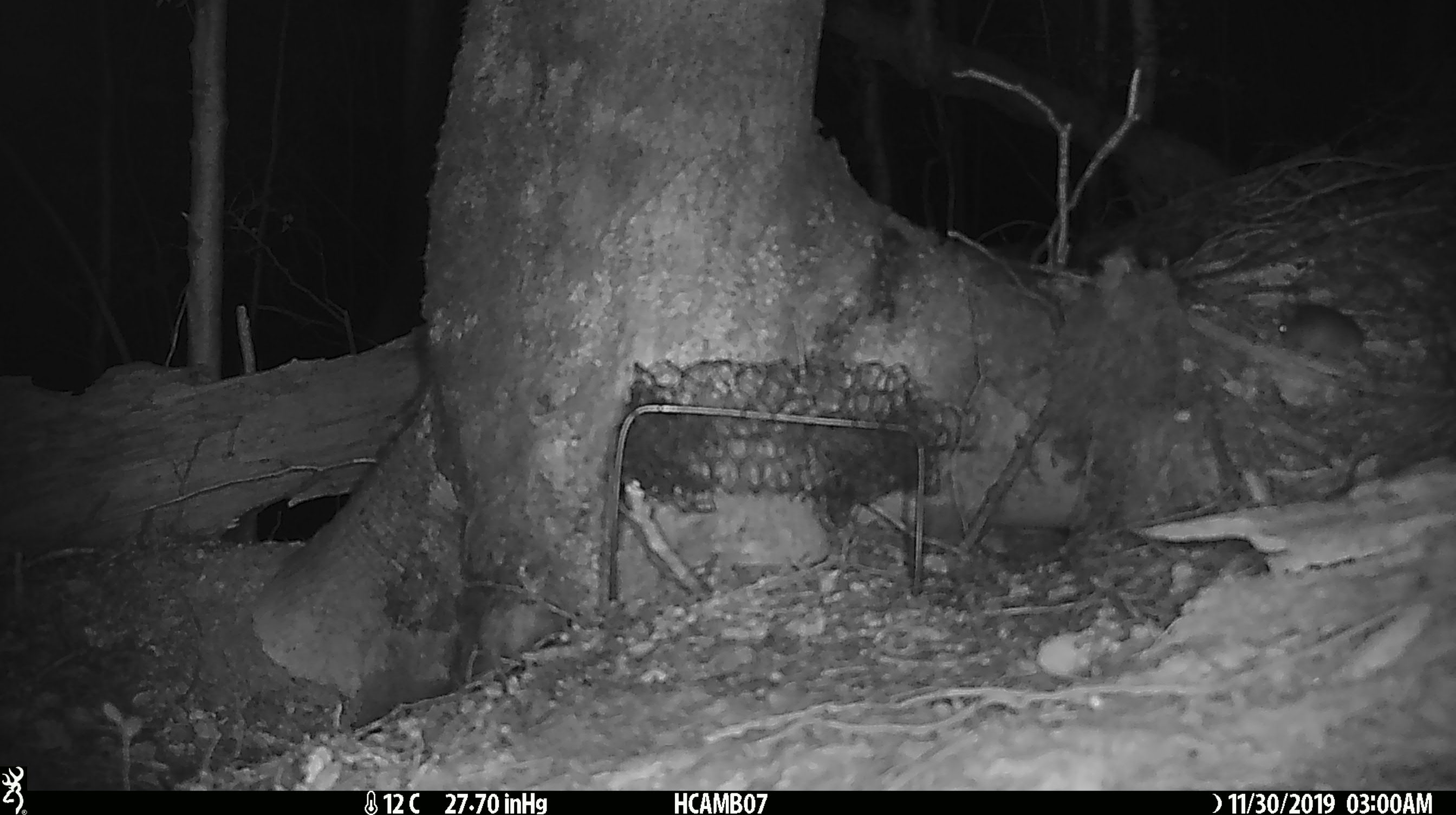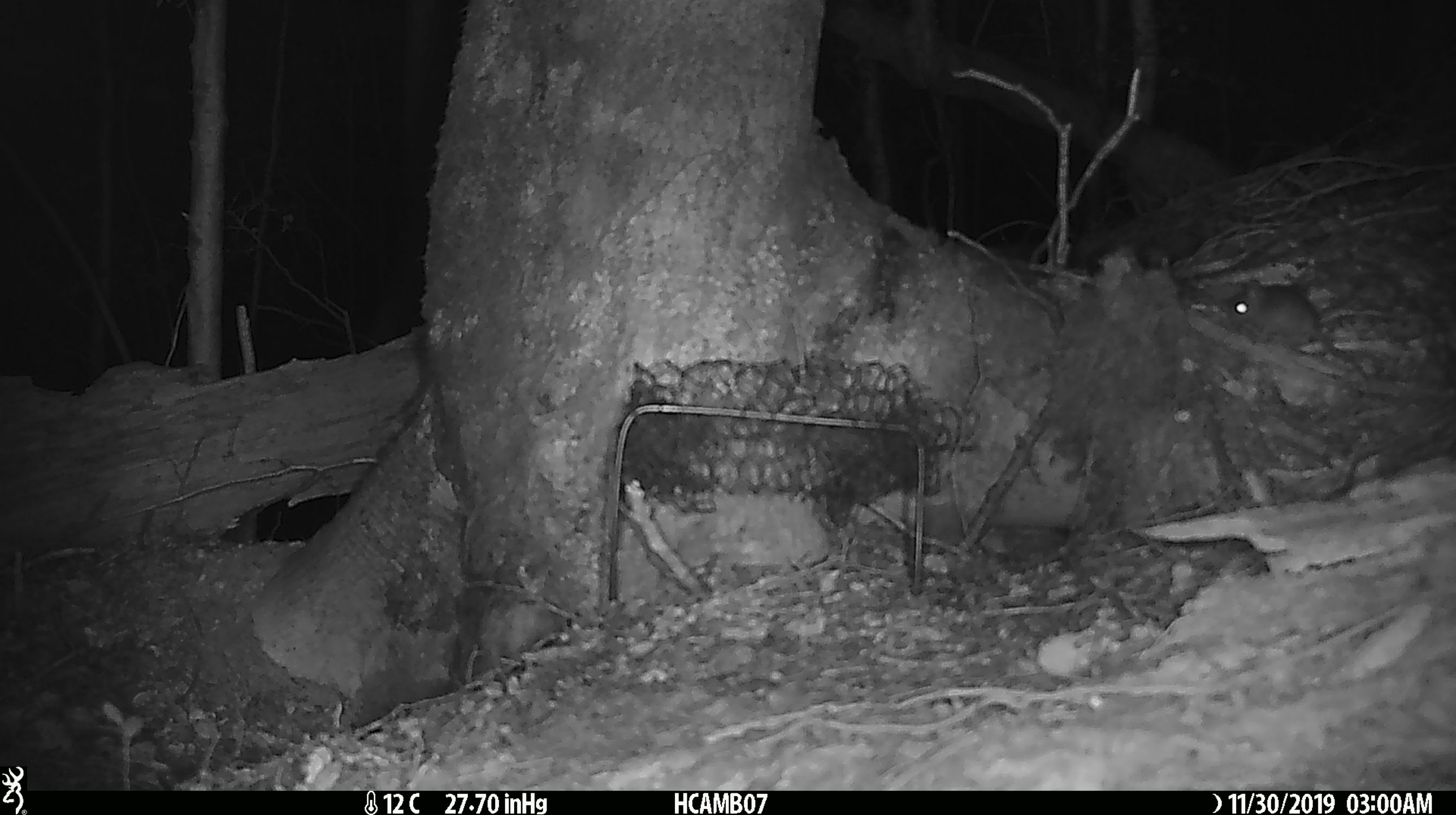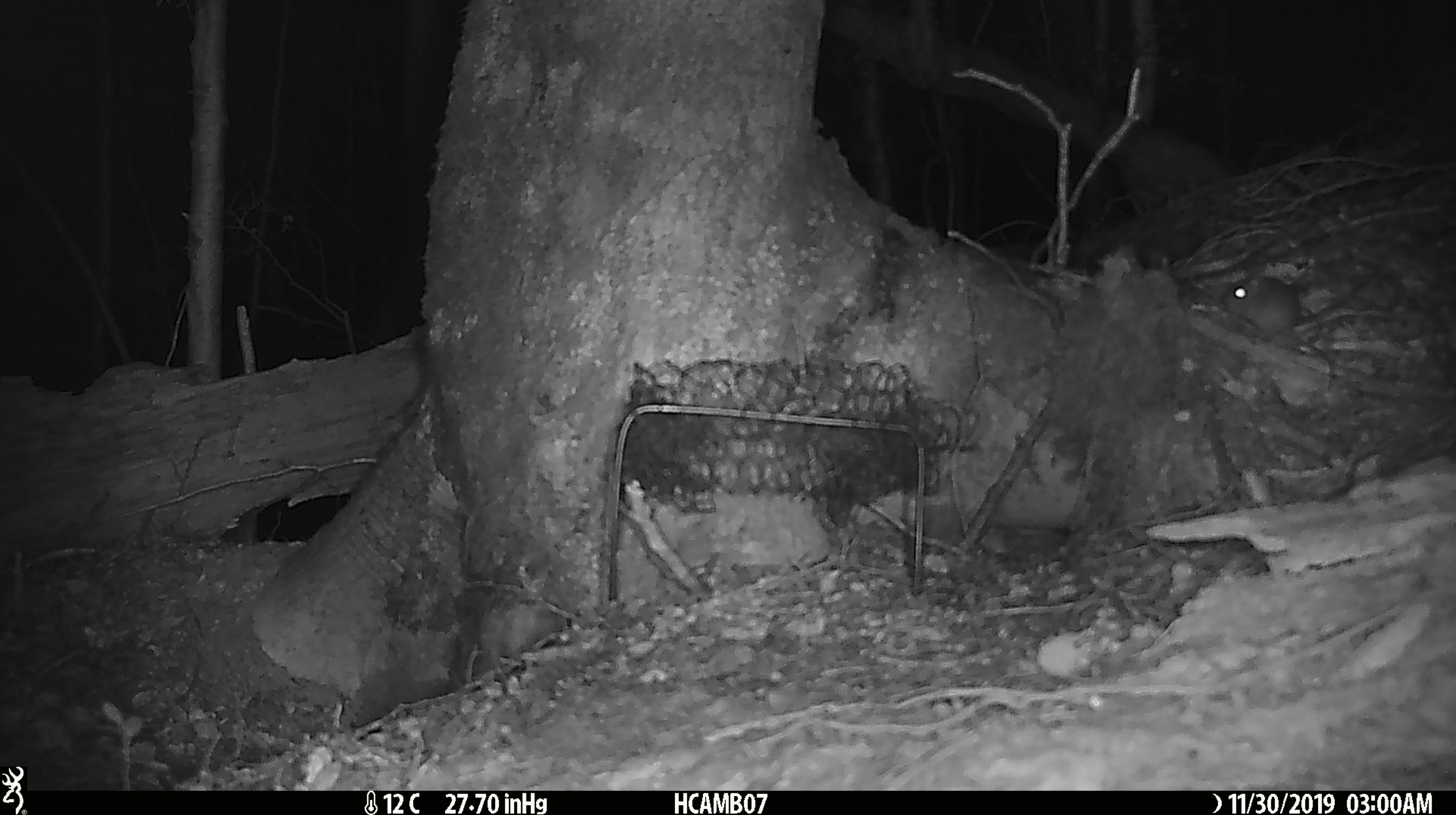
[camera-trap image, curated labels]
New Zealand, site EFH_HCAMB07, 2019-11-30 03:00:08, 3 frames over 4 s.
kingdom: Animalia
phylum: Chordata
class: Mammalia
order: Rodentia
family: Muridae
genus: Mus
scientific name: Mus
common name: mouse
Mouse (Mus).